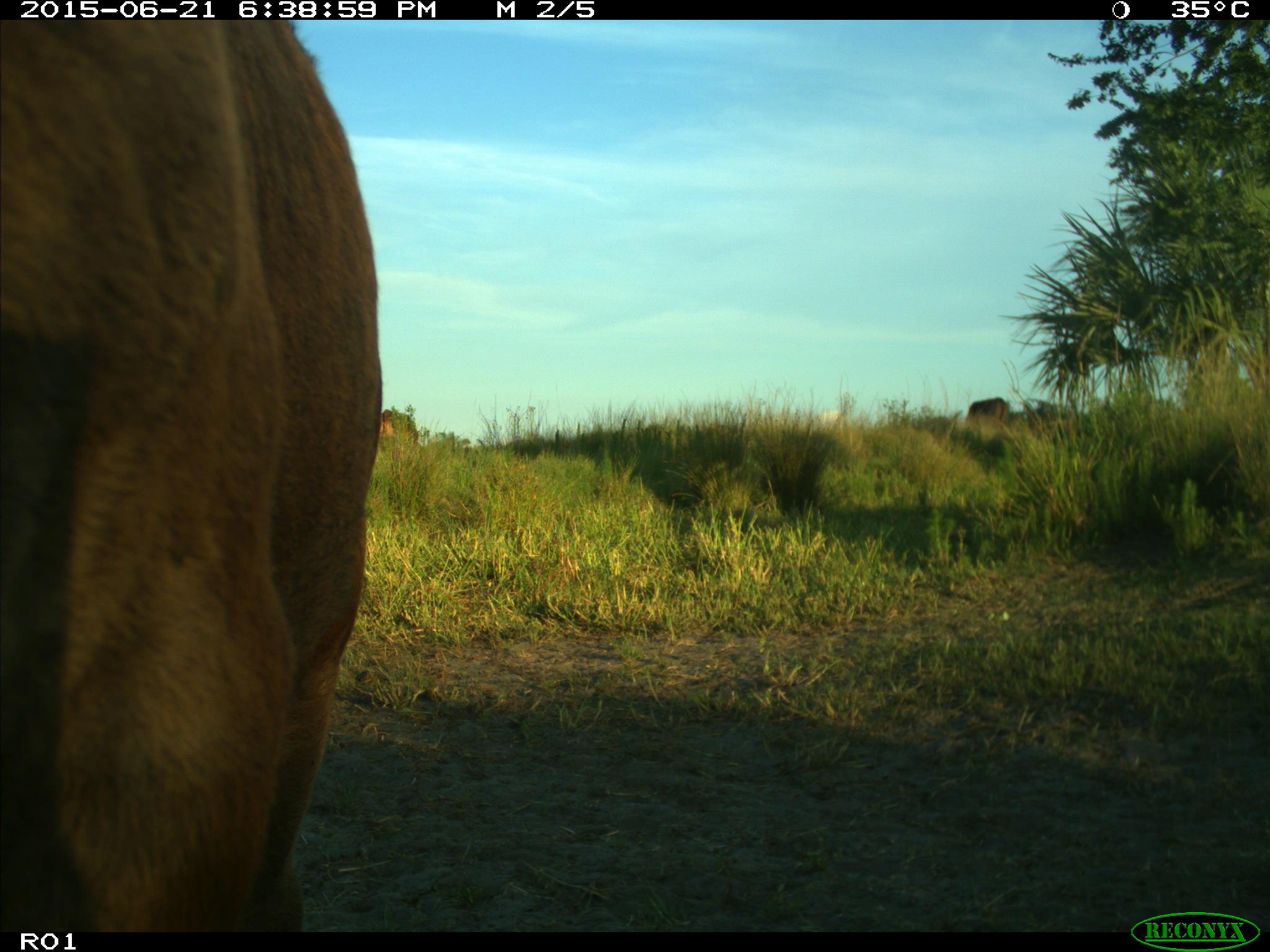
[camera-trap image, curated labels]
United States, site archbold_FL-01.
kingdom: Animalia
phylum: Chordata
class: Mammalia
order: Artiodactyla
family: Bovidae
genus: Bos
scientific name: Bos taurus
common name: domestic cow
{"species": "Bos taurus (domestic cow)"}